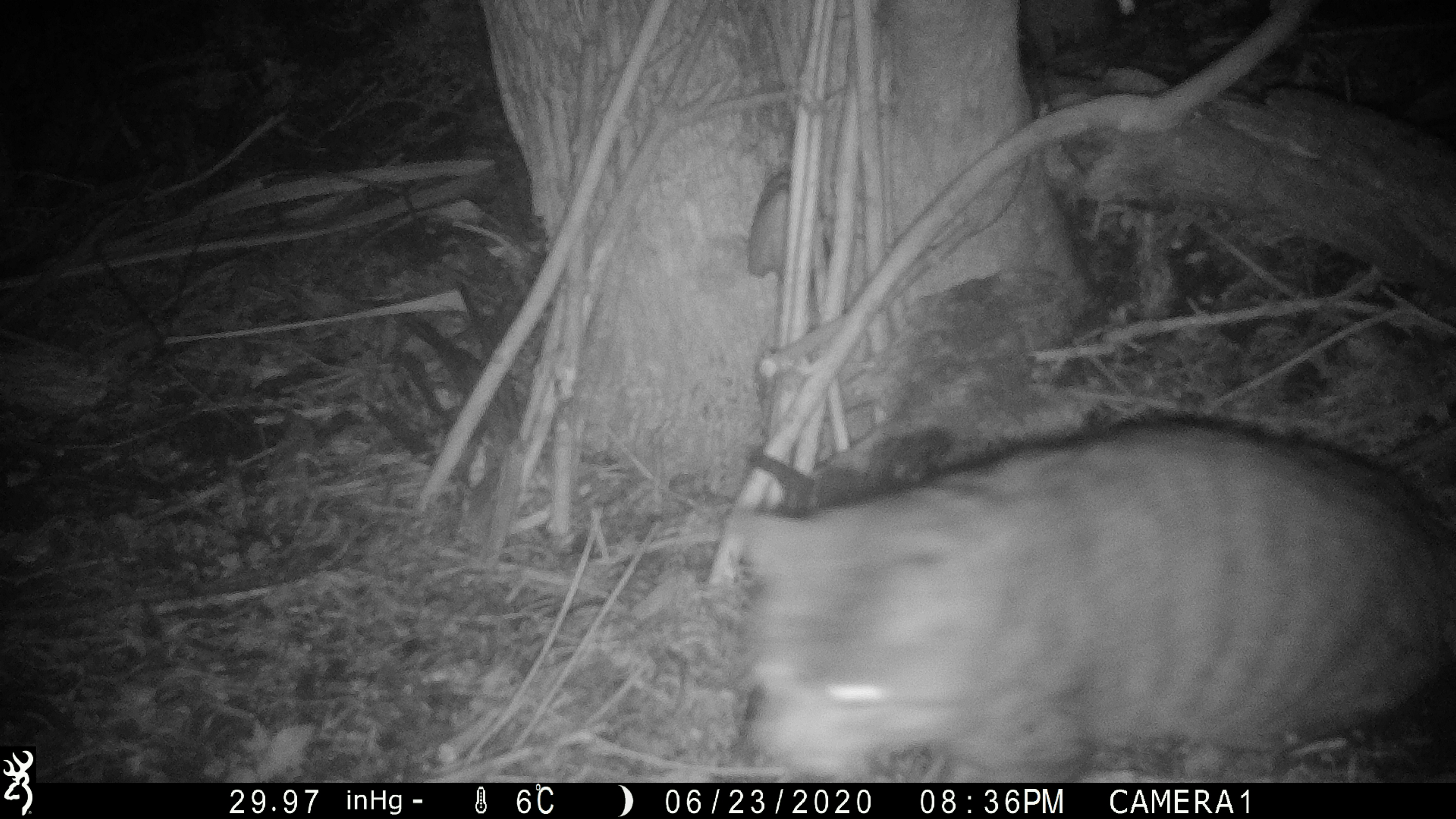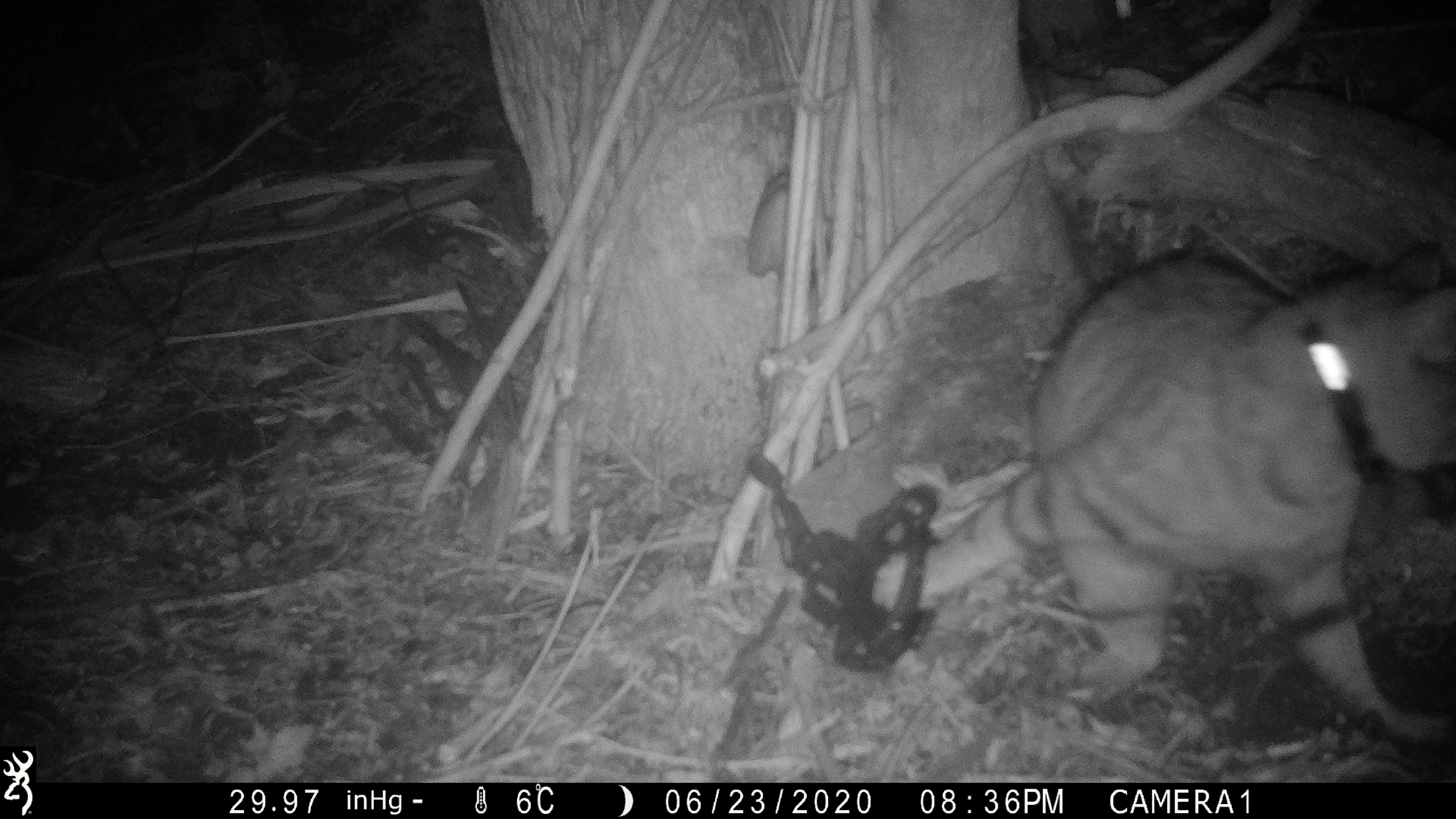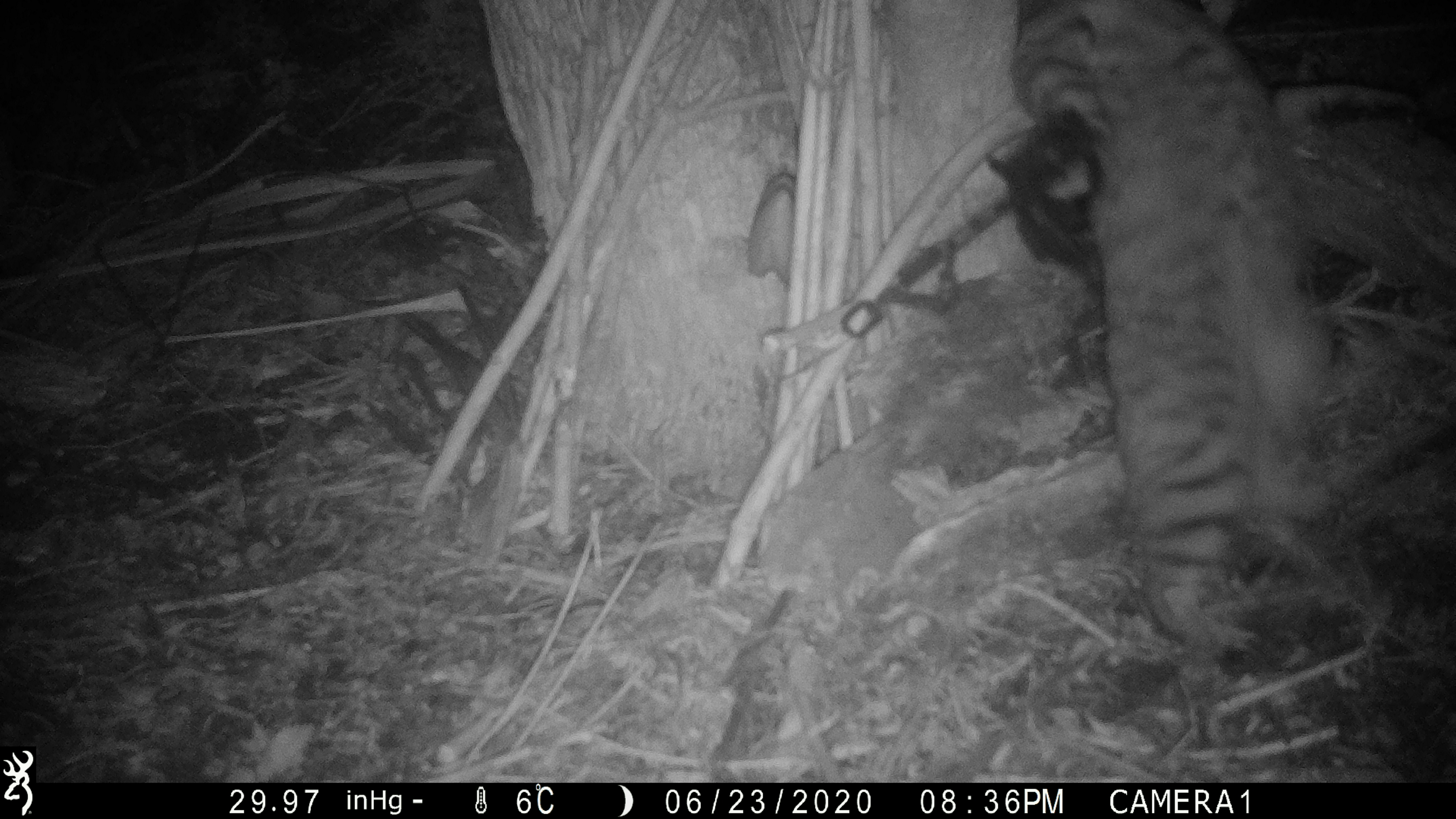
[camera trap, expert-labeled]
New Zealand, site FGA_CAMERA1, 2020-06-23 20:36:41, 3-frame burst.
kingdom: Animalia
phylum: Chordata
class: Mammalia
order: Carnivora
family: Felidae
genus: Felis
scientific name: Felis catus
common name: domestic cat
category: cat